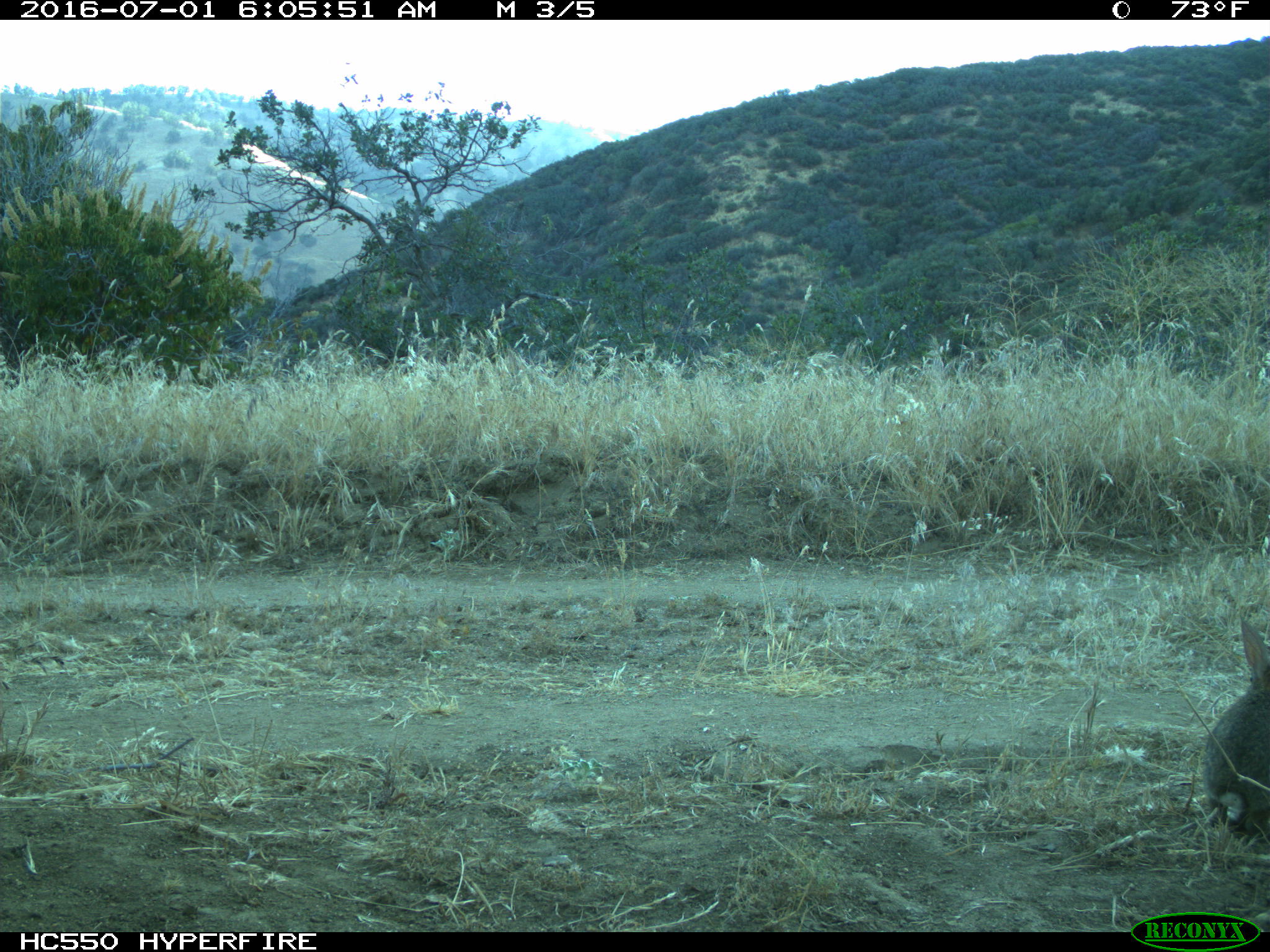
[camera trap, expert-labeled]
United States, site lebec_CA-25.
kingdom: Animalia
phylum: Chordata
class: Mammalia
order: Lagomorpha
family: Leporidae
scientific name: Leporidae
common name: rabbits and hares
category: unidentified rabbit